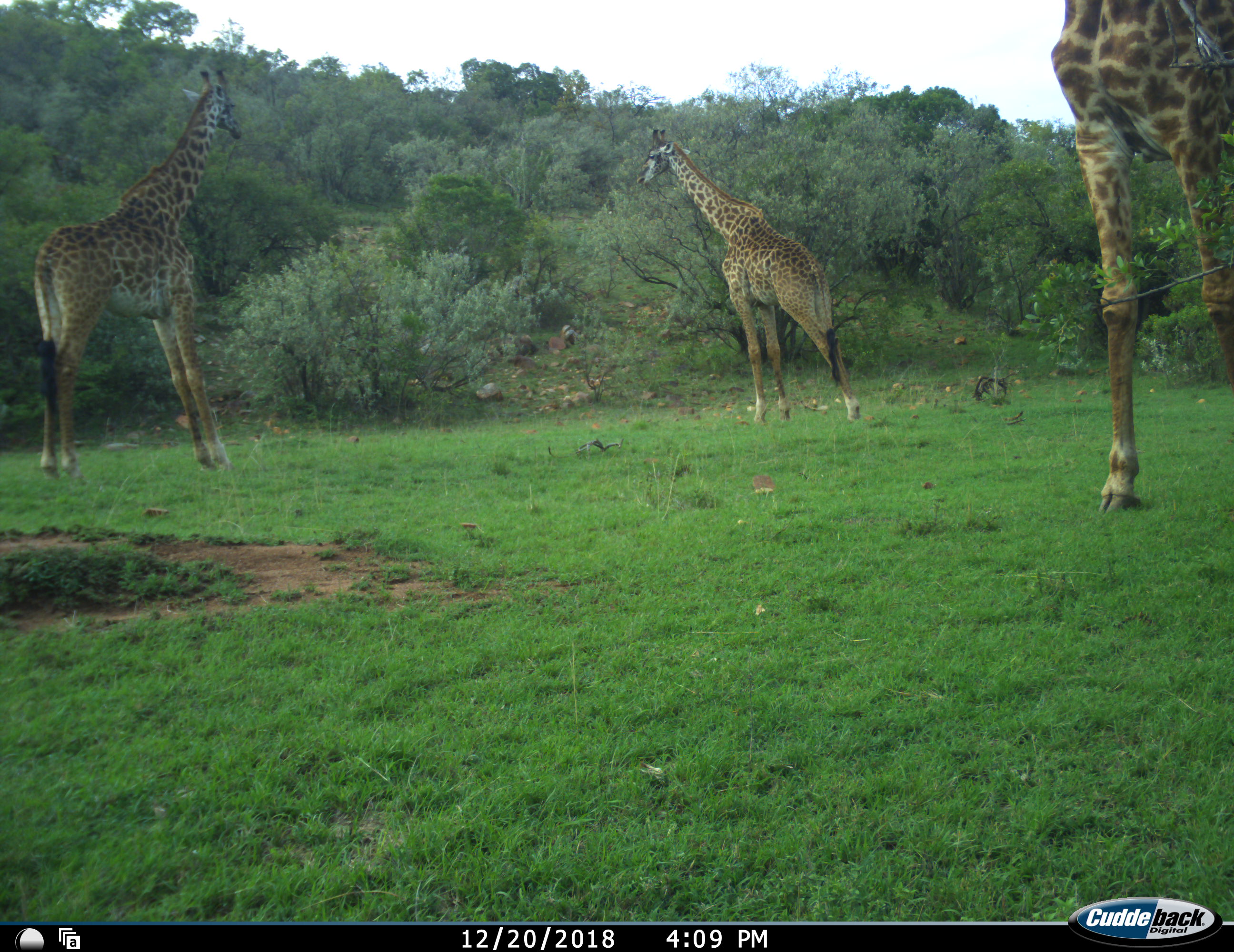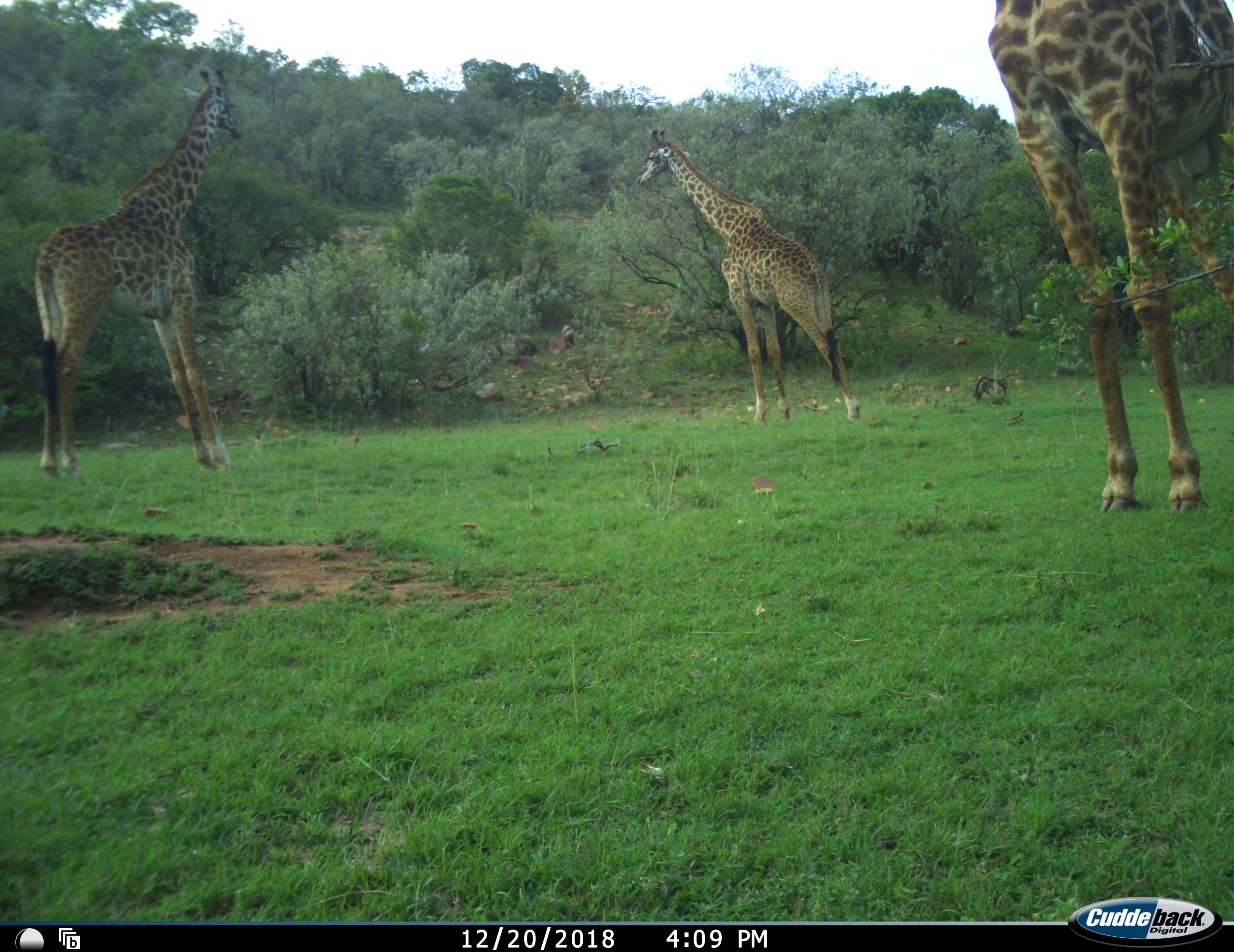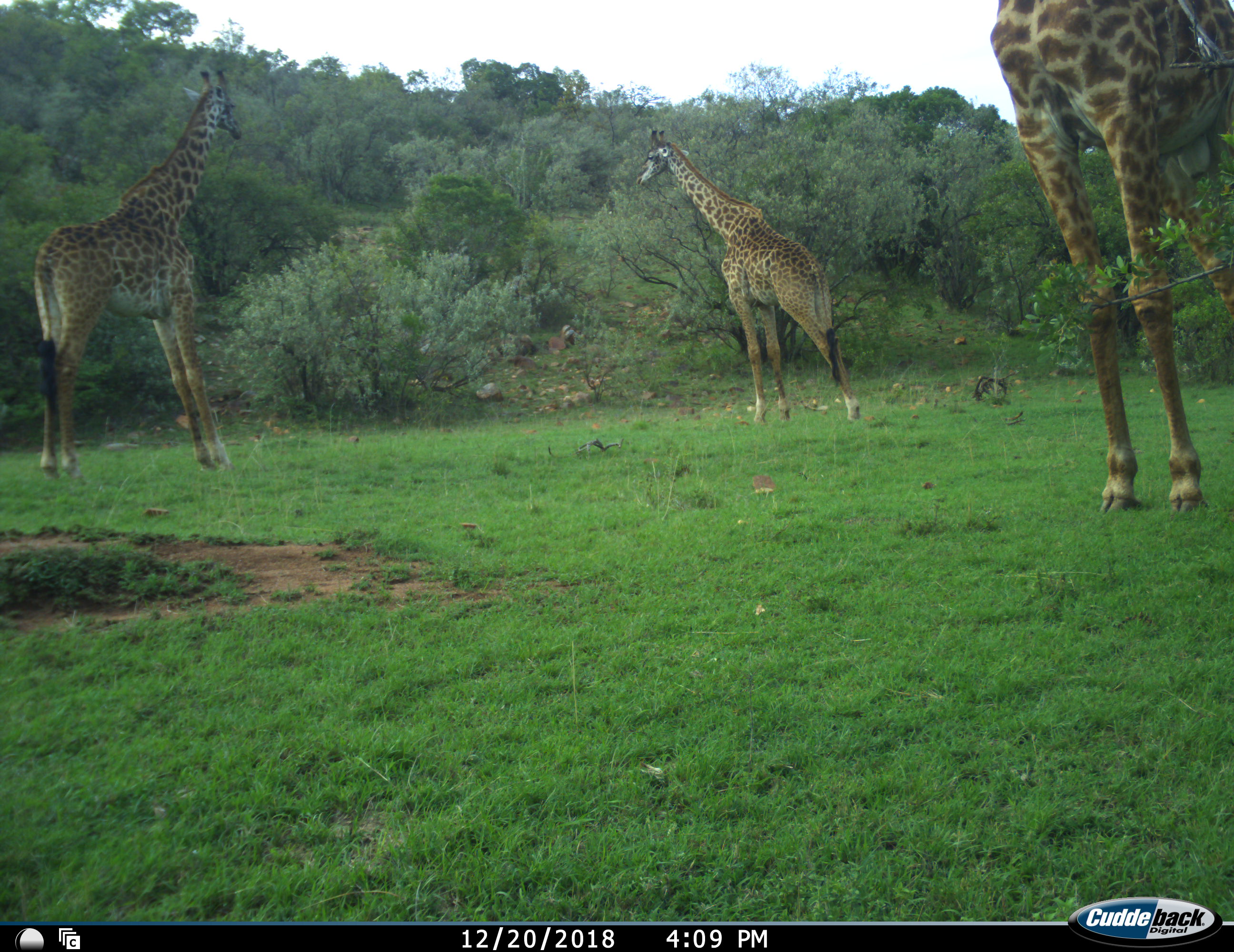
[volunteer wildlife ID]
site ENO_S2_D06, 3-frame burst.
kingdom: Animalia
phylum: Chordata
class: Mammalia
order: Artiodactyla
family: Giraffidae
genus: Giraffa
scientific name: Giraffa camelopardalis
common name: giraffe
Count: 3.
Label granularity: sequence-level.